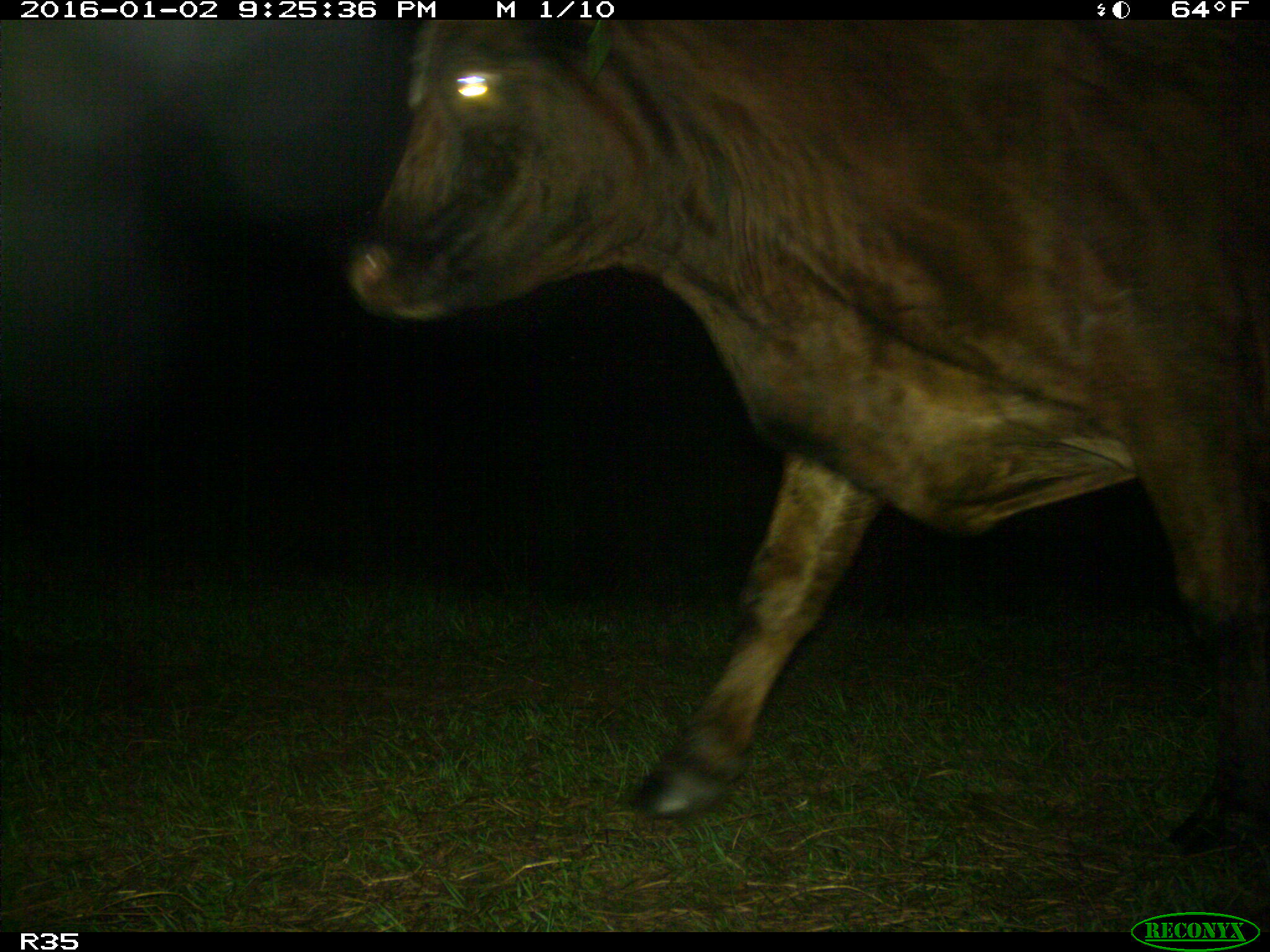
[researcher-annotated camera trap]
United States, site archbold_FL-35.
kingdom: Animalia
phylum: Chordata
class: Mammalia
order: Artiodactyla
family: Bovidae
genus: Bos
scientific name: Bos taurus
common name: domestic cow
Bos taurus (domestic cow).